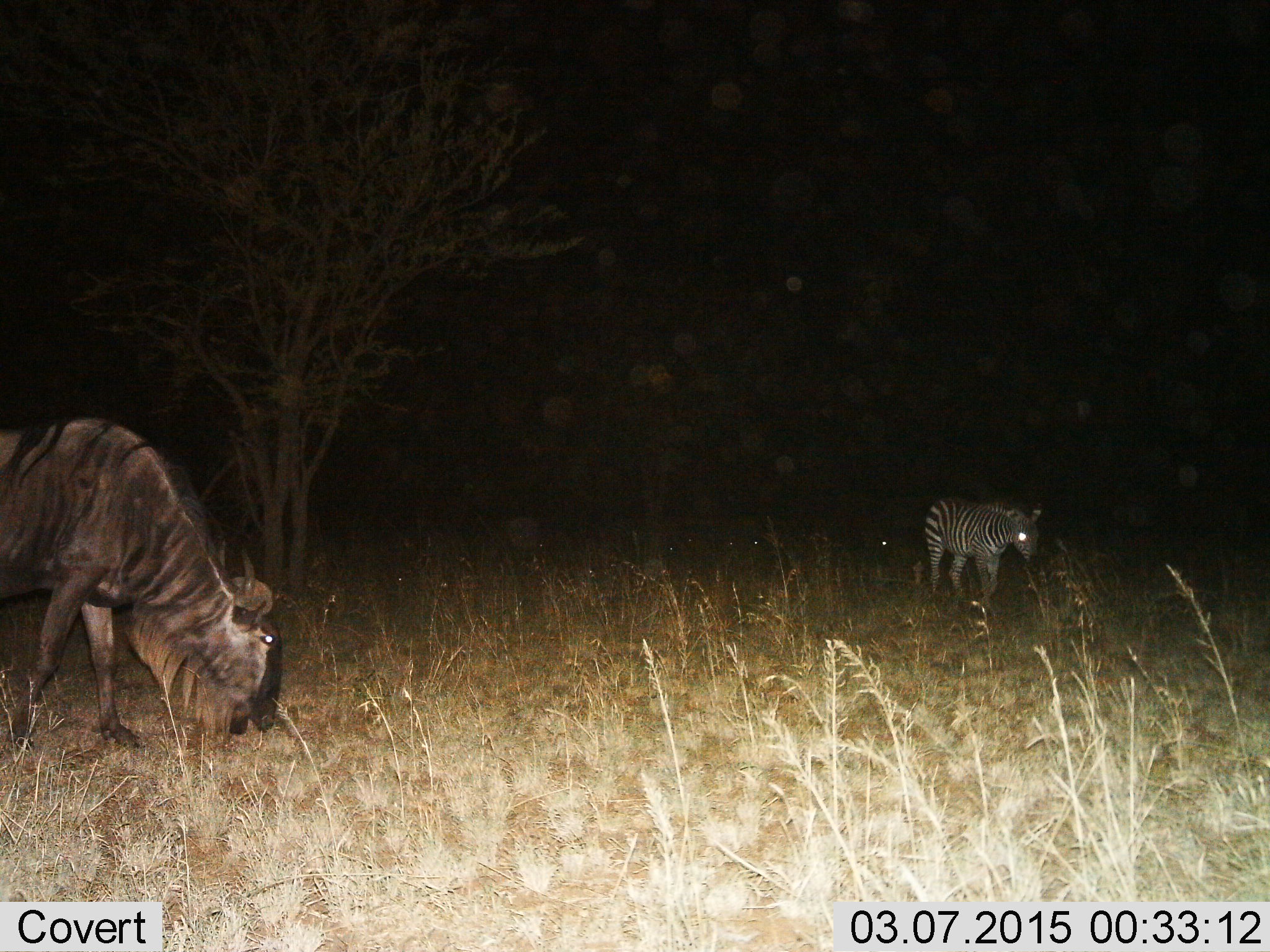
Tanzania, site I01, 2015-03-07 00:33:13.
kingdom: Animalia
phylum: Chordata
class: Mammalia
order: Artiodactyla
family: Bovidae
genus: Connochaetes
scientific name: Connochaetes taurinus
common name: blue wildebeest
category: wildebeest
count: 1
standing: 27%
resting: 0%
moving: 0%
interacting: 0%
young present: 0%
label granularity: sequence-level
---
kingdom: Animalia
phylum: Chordata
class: Mammalia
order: Perissodactyla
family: Equidae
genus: Equus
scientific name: Equus quagga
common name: plains zebra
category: zebra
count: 1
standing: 40%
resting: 0%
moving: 60%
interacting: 0%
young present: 0%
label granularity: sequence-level